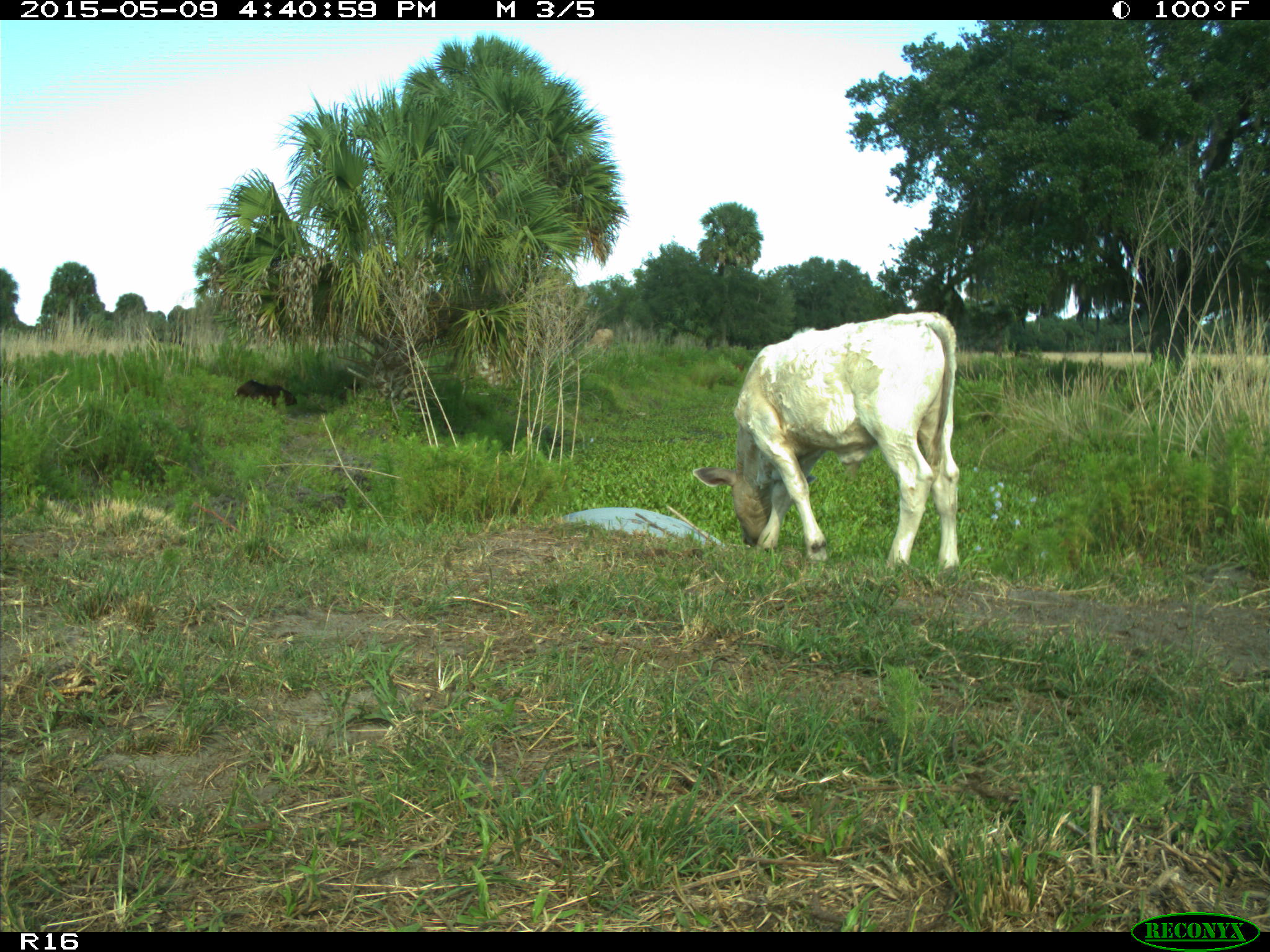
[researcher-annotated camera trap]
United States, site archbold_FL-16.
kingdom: Animalia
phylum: Chordata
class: Mammalia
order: Artiodactyla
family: Bovidae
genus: Bos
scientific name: Bos taurus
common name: domestic cow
Bos taurus (domestic cow).